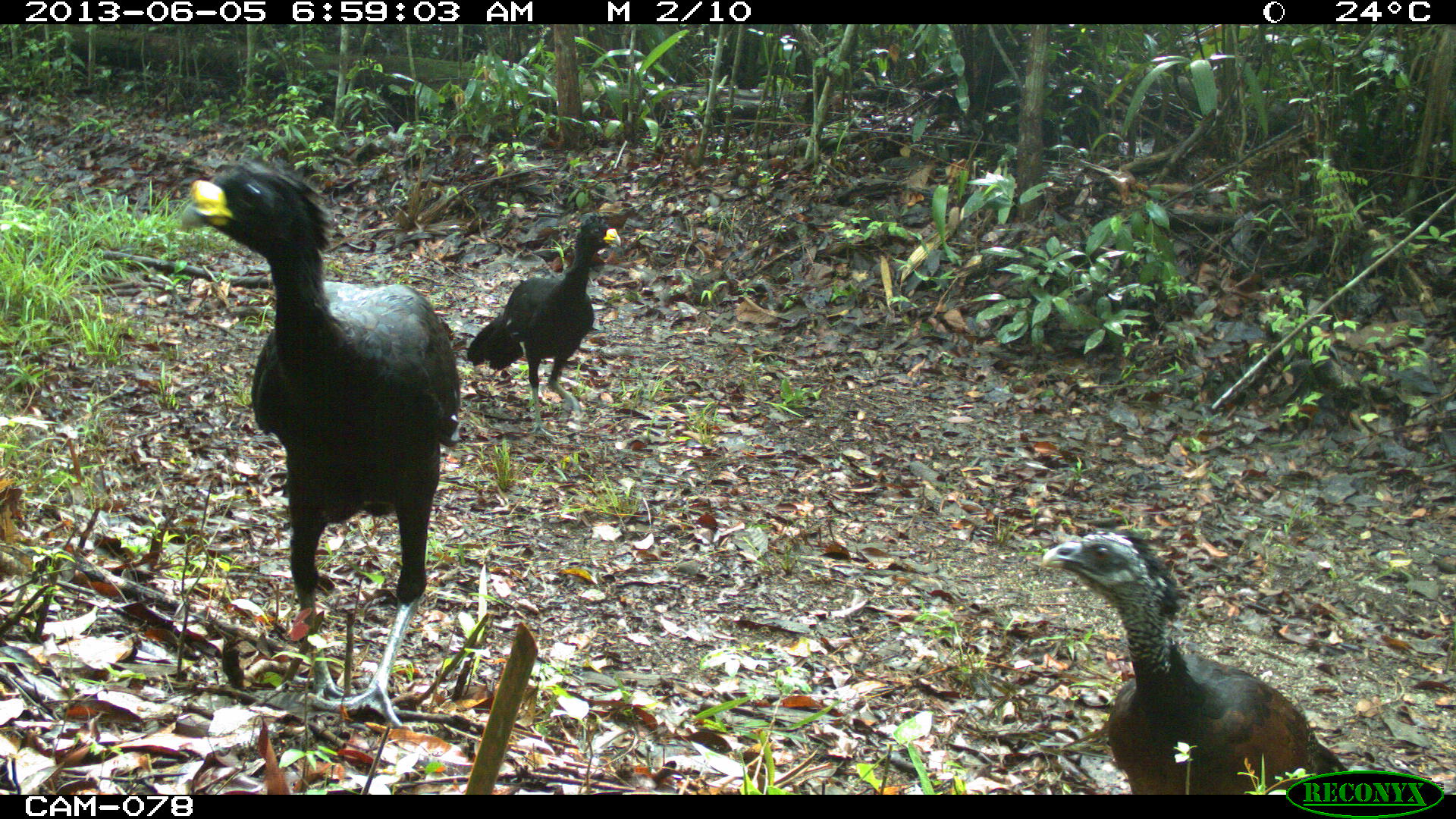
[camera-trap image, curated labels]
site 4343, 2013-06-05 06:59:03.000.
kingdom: Animalia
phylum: Chordata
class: Aves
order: Galliformes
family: Cracidae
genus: Crax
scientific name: Crax rubra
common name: great curassow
Crax rubra (great curassow), count 3.